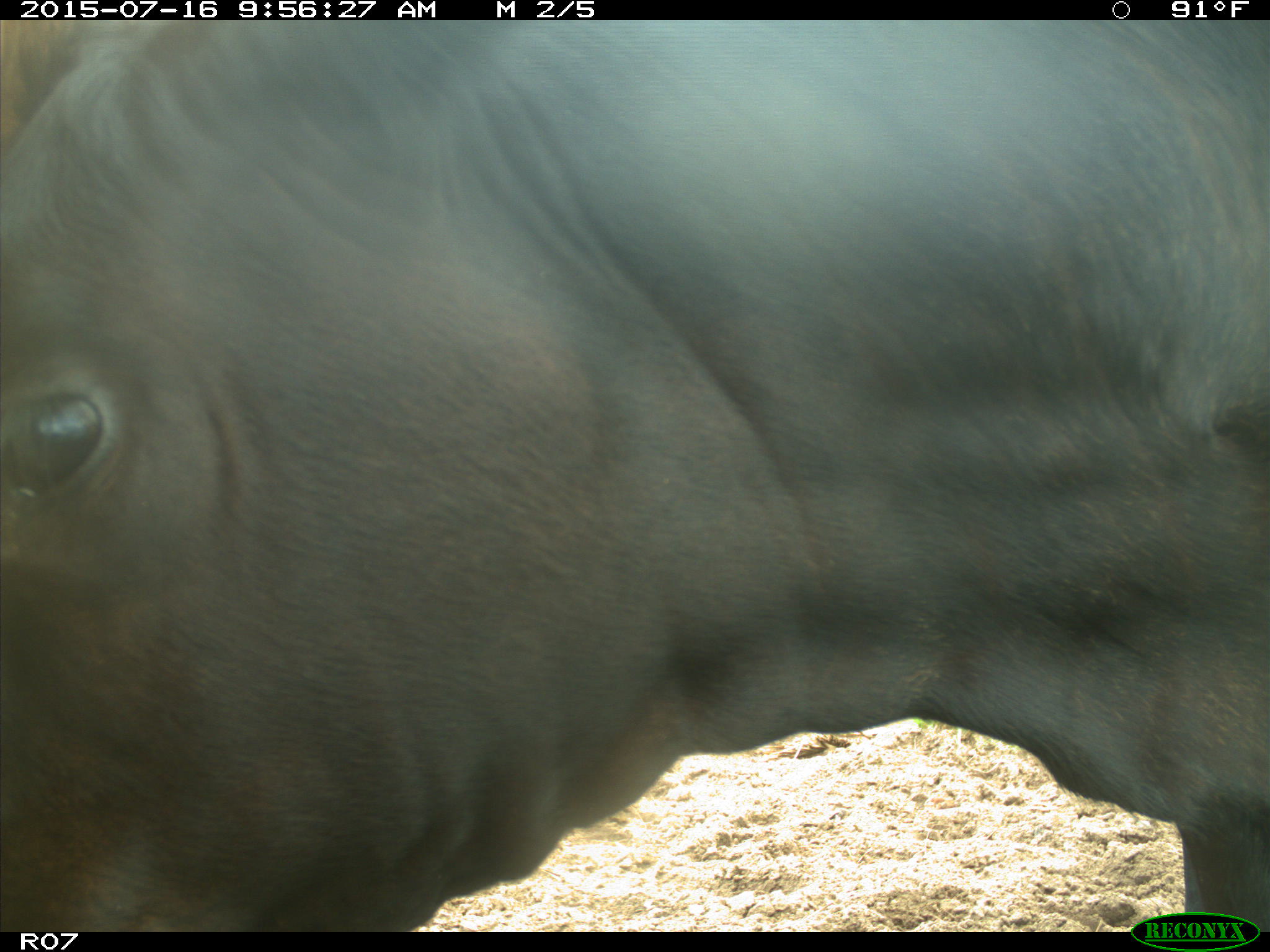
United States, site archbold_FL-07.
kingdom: Animalia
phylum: Chordata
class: Mammalia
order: Artiodactyla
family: Bovidae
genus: Bos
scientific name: Bos taurus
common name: domestic cow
Bos taurus (domestic cow).